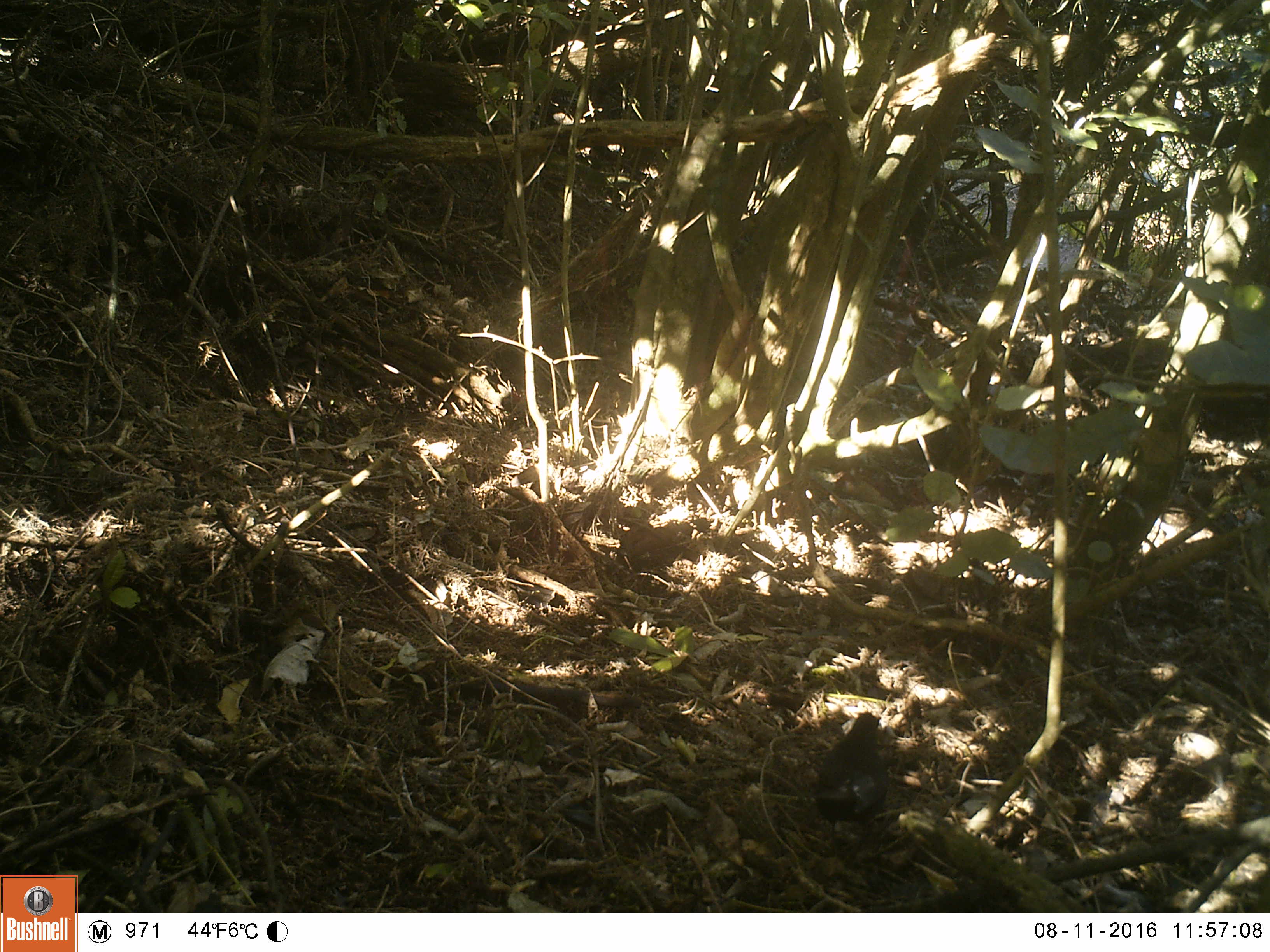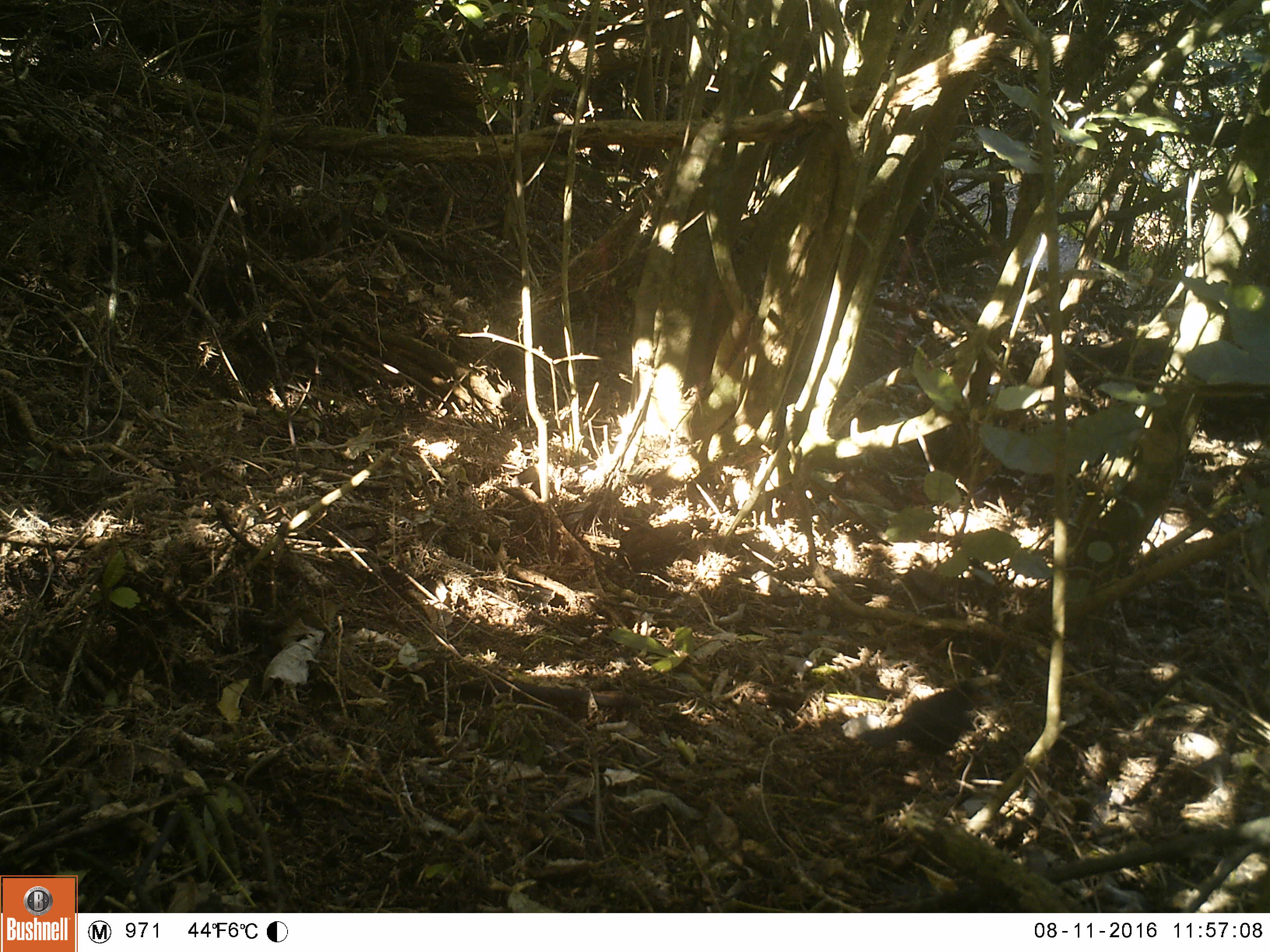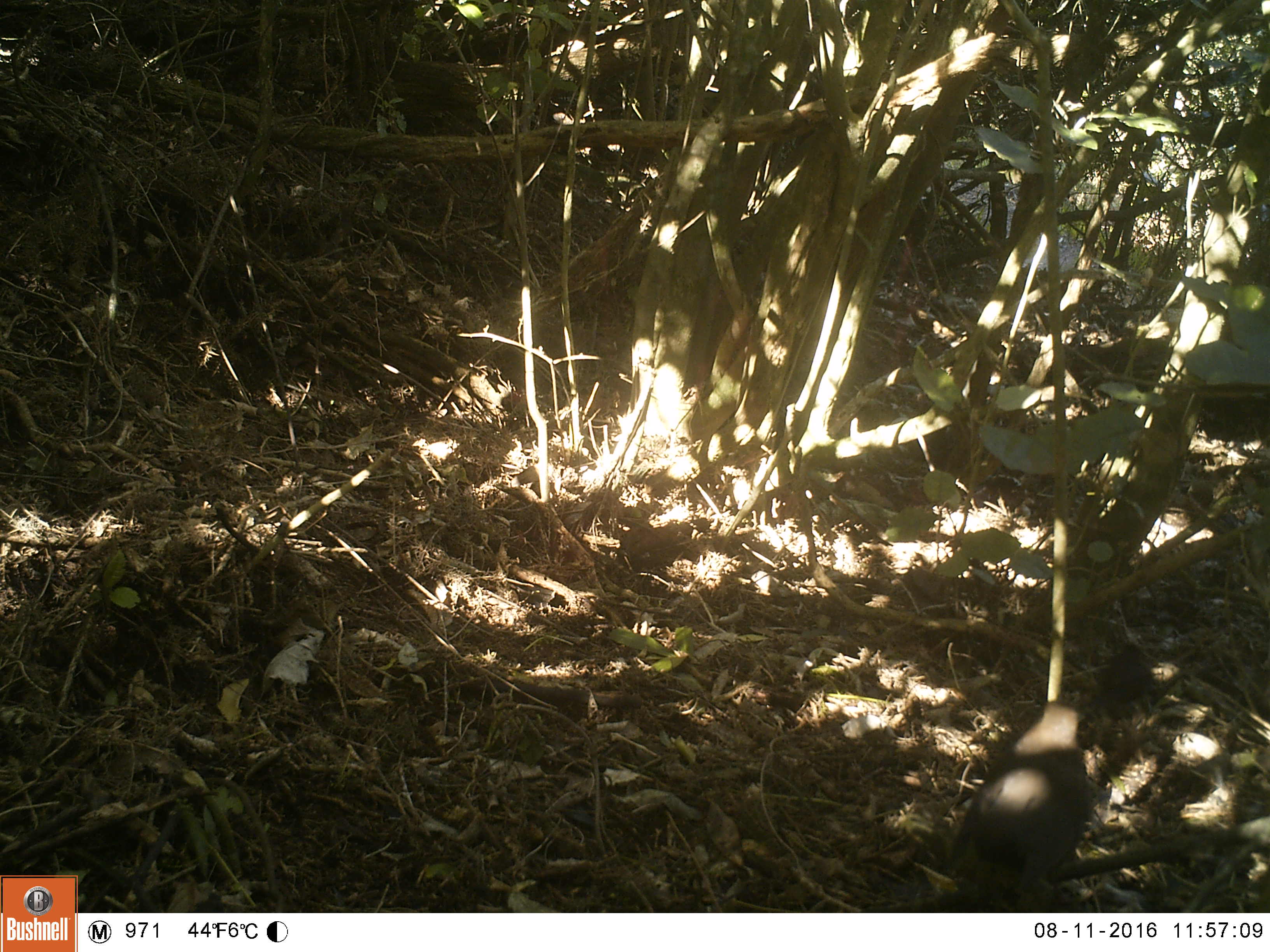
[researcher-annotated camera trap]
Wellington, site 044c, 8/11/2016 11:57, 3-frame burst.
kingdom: Animalia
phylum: Chordata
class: Aves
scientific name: Aves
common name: bird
Bird (Aves).